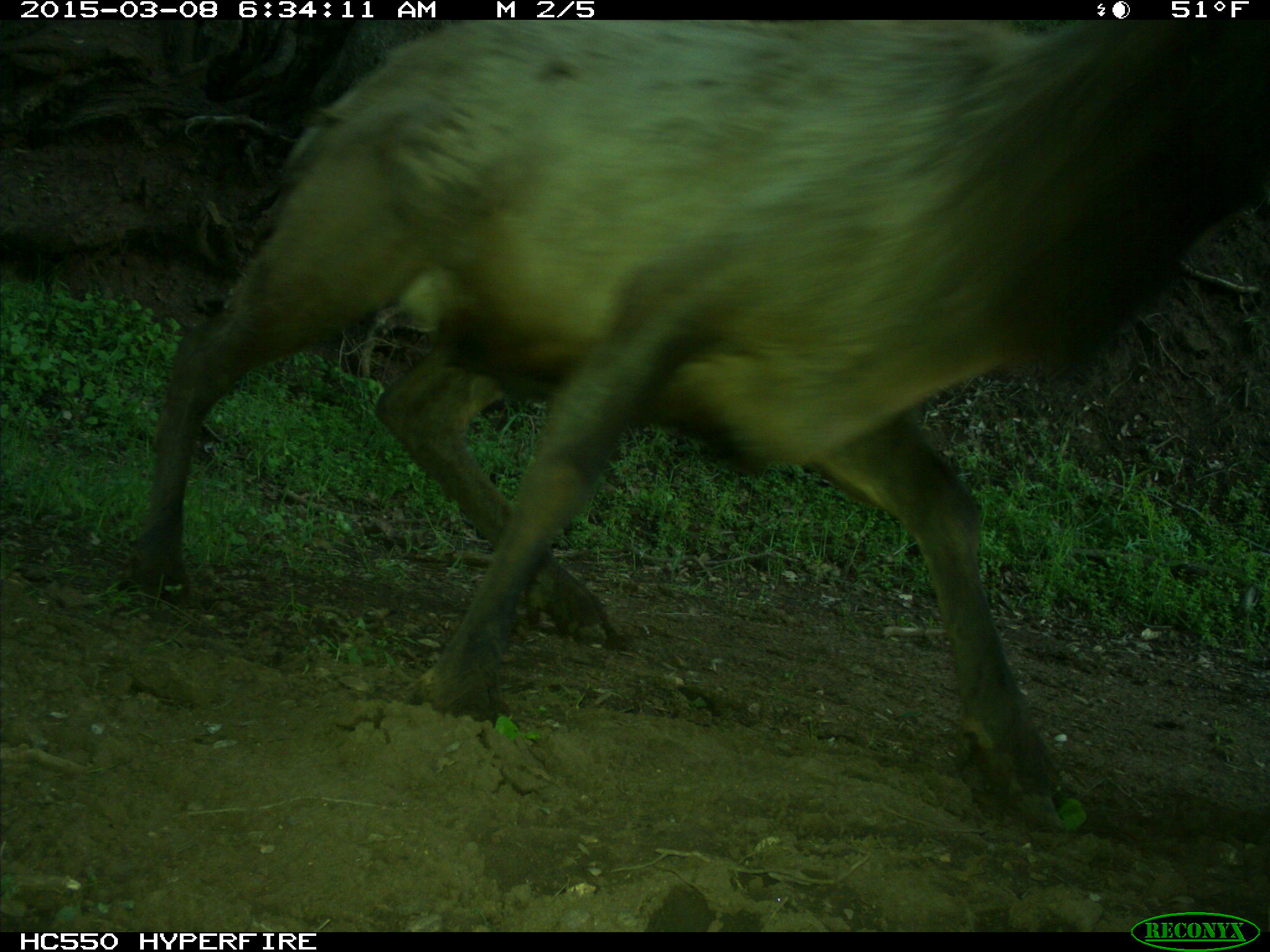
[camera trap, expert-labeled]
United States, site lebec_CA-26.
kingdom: Animalia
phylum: Chordata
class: Mammalia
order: Artiodactyla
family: Cervidae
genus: Cervus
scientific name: Cervus canadensis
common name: elk